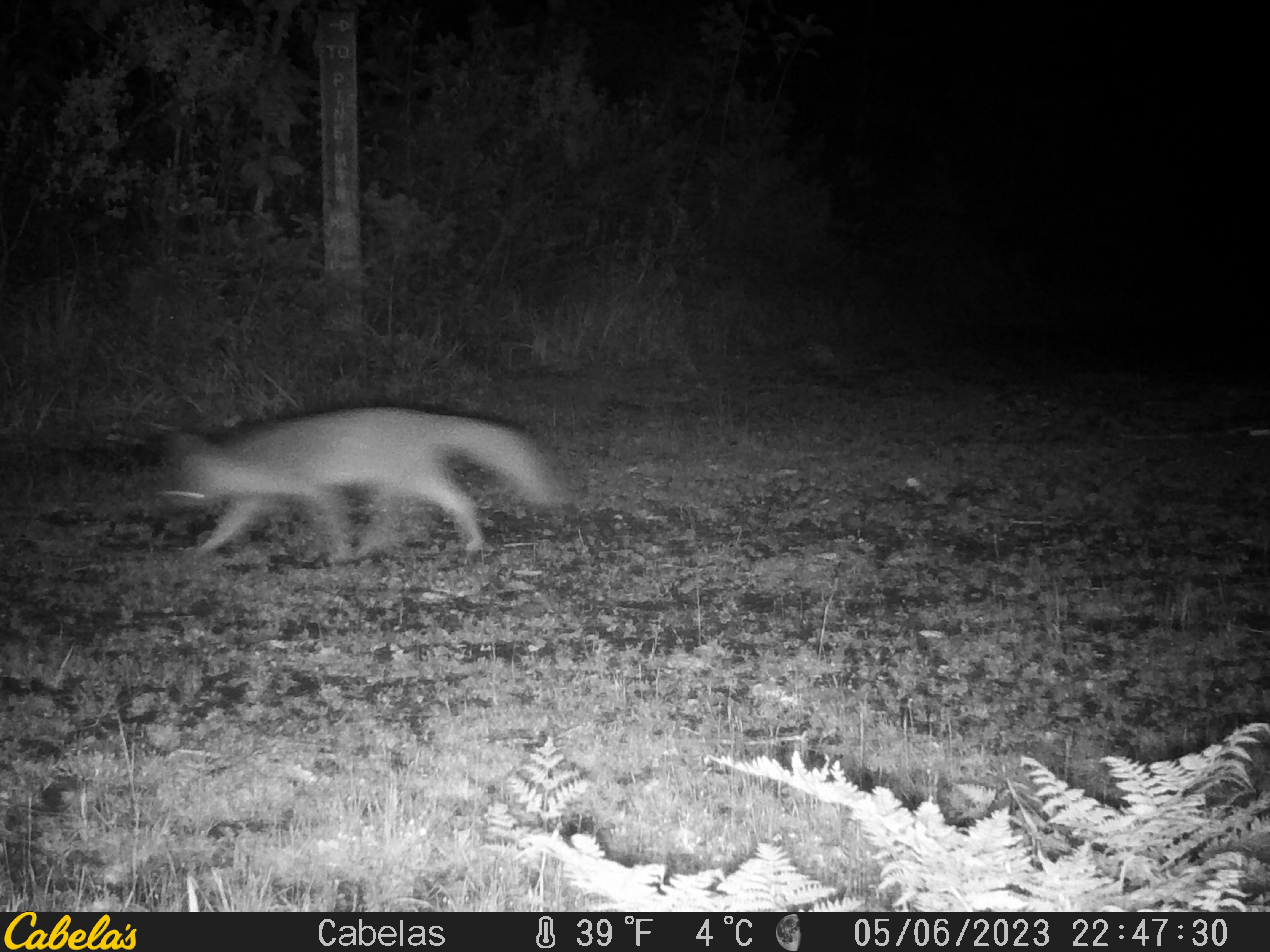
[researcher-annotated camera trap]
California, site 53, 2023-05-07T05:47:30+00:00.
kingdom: Animalia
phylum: Chordata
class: Mammalia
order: Carnivora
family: Canidae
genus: Urocyon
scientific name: Urocyon cinereoargenteus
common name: gray fox